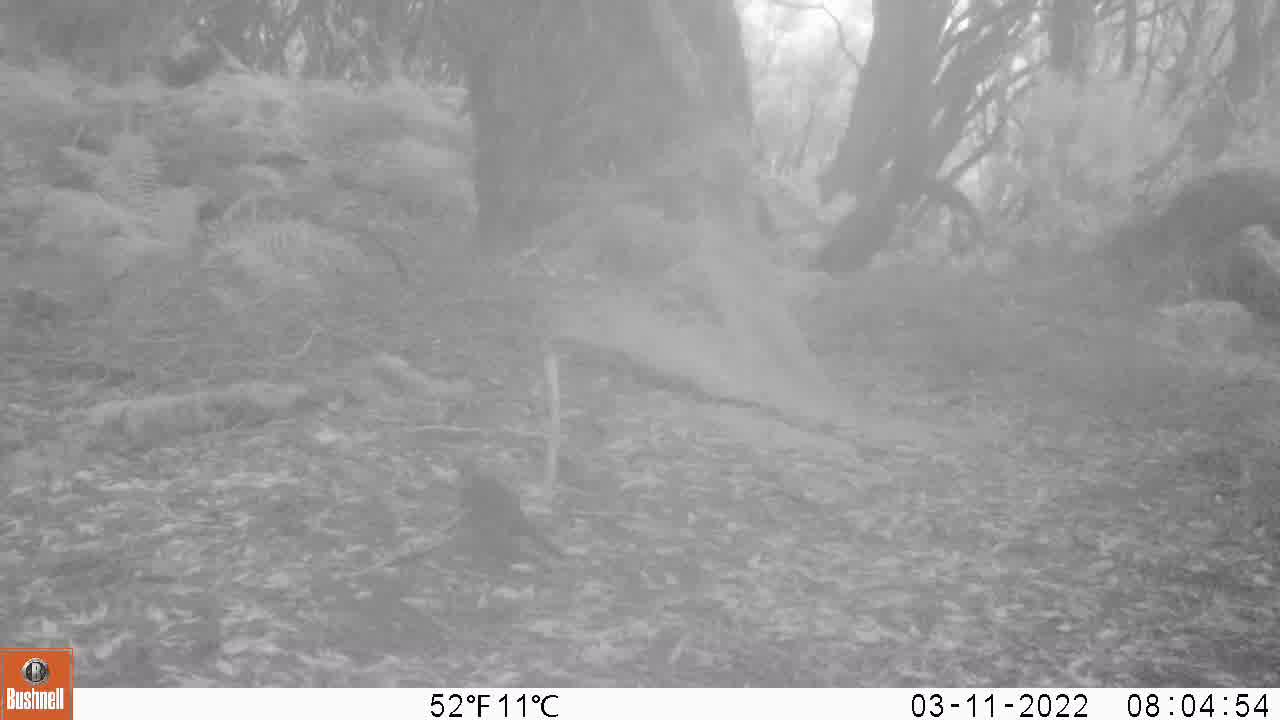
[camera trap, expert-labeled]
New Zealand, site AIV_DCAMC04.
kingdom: Animalia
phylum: Chordata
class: Aves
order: Passeriformes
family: Turdidae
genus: Turdus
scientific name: Turdus merula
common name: eurasian blackbird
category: blackbird